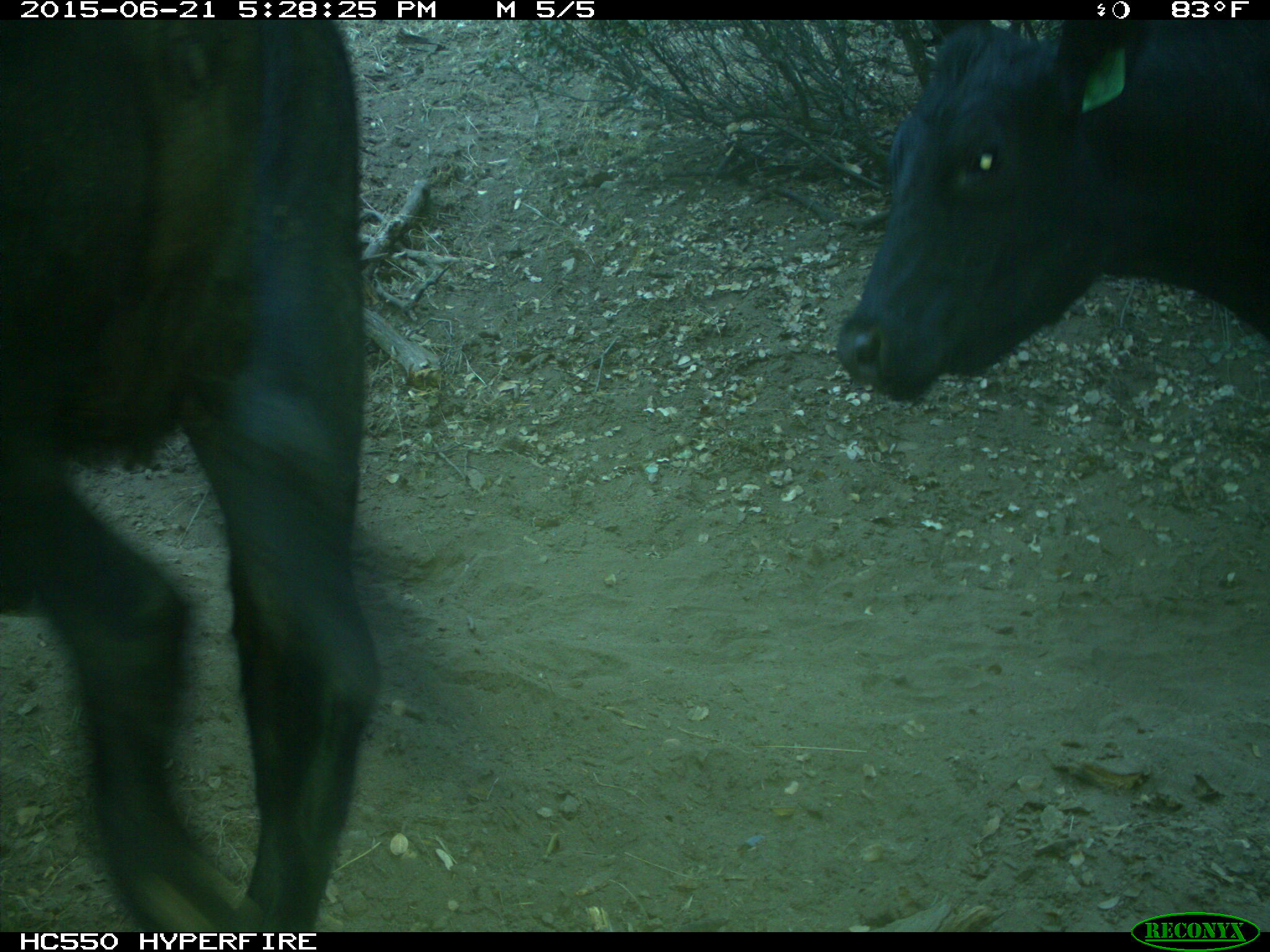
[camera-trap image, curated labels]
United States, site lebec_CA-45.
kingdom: Animalia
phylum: Chordata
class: Mammalia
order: Artiodactyla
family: Bovidae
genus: Bos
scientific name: Bos taurus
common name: domestic cow